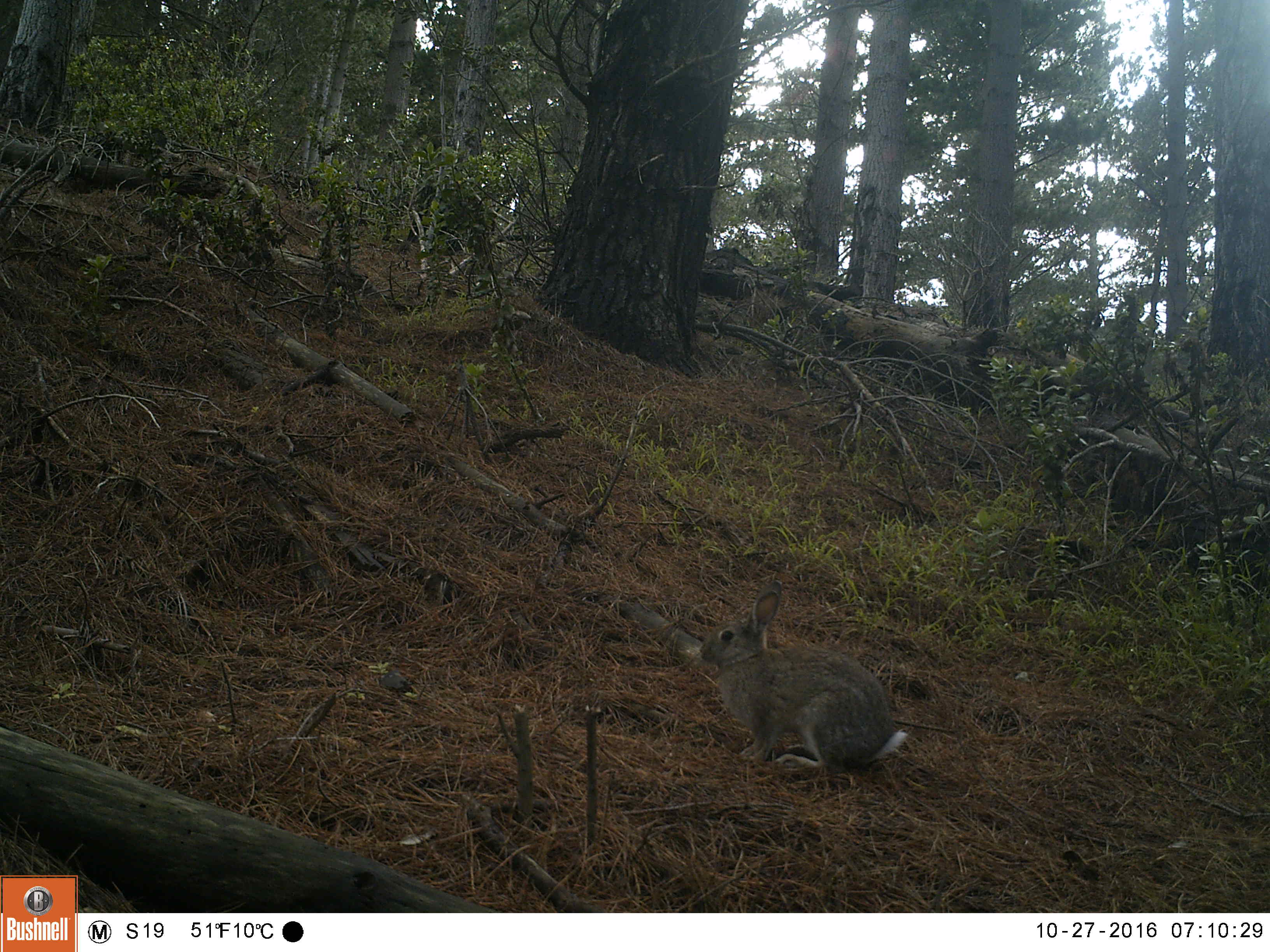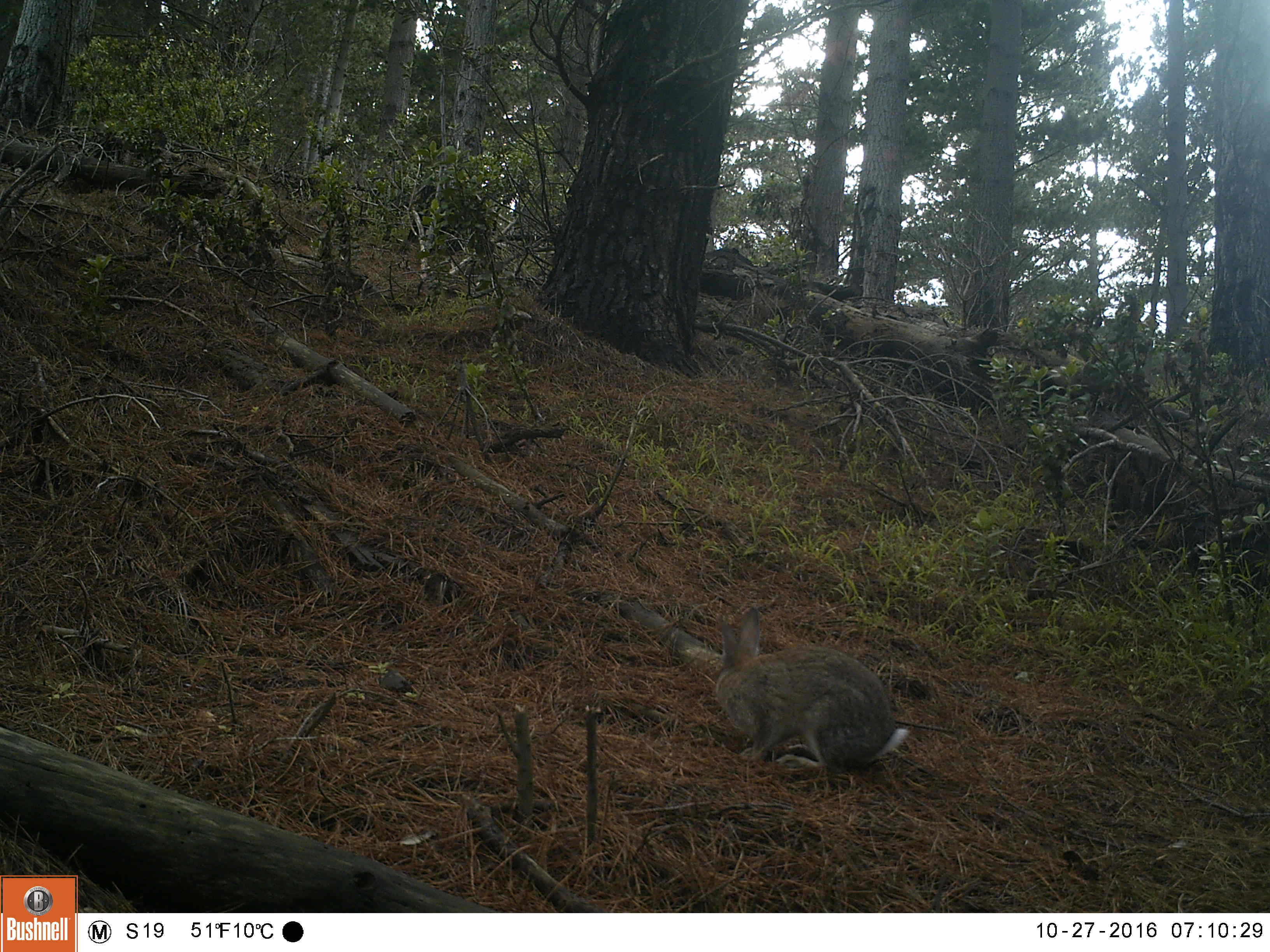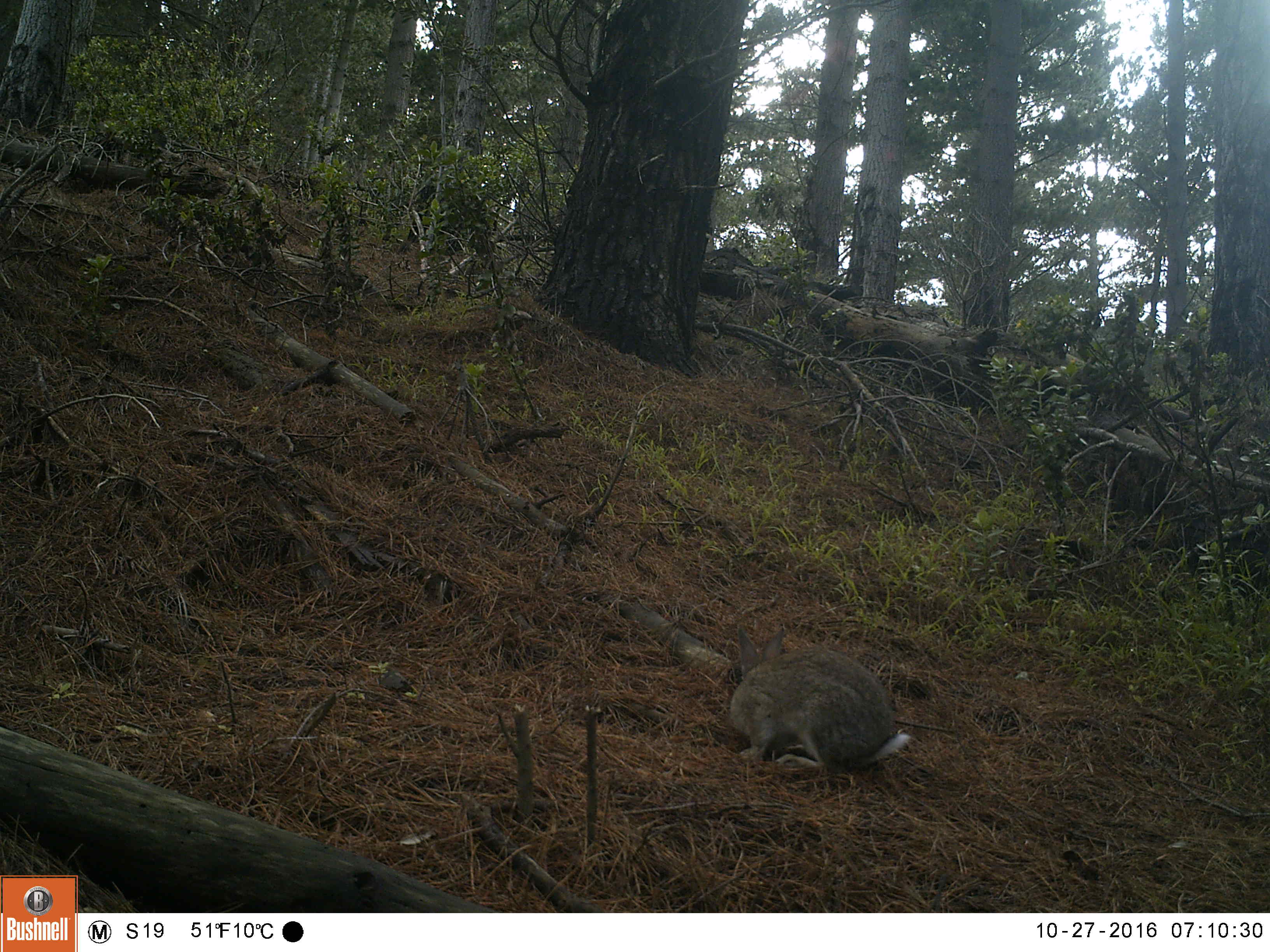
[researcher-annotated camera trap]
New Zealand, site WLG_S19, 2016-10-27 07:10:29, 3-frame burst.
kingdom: Animalia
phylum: Chordata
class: Mammalia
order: Lagomorpha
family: Leporidae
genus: Oryctolagus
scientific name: Oryctolagus cuniculus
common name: european rabbit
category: rabbit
Rabbit (european rabbit) (Oryctolagus cuniculus).